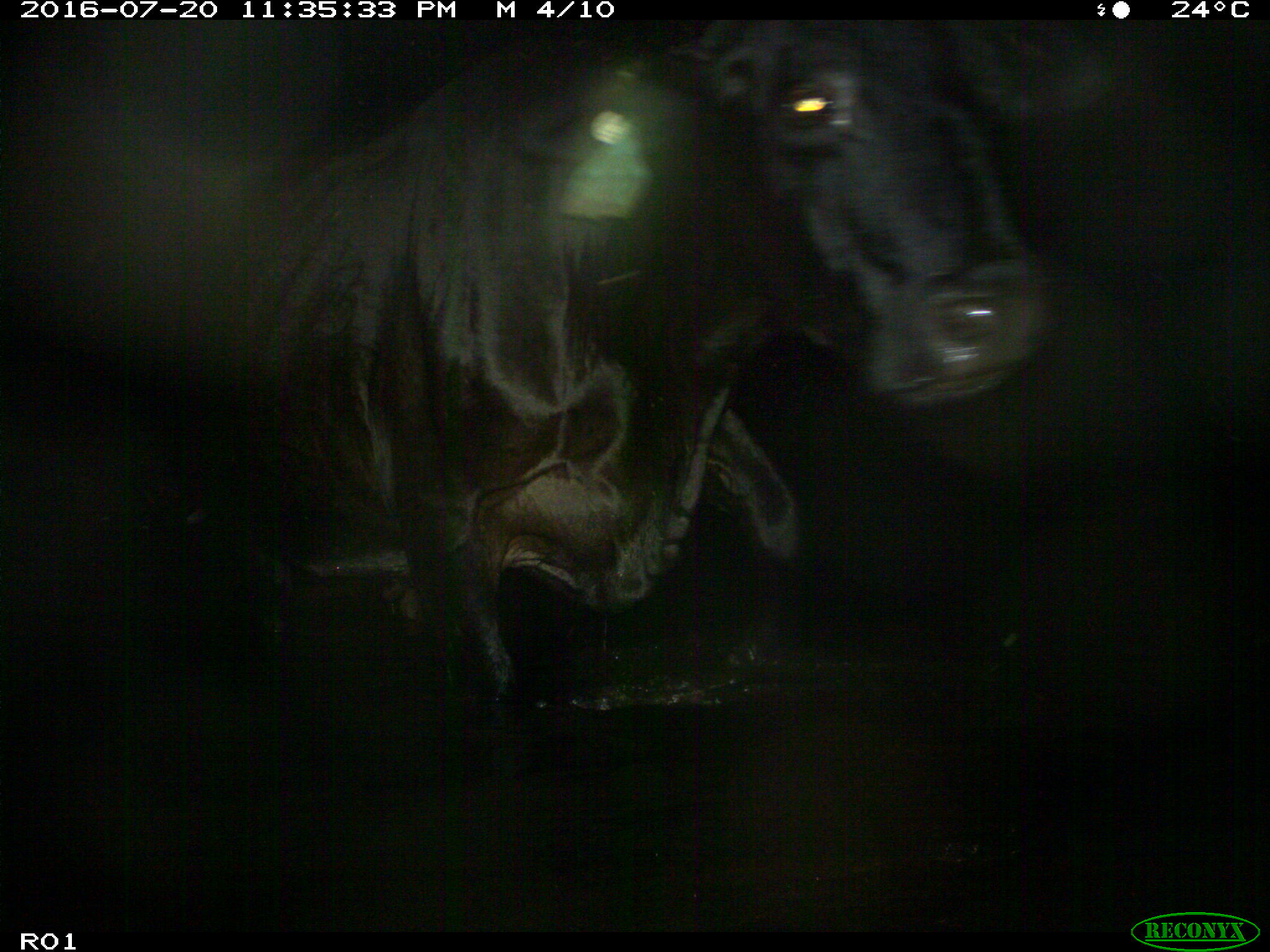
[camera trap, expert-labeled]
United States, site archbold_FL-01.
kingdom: Animalia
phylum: Chordata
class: Mammalia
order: Artiodactyla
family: Bovidae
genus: Bos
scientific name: Bos taurus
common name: domestic cow